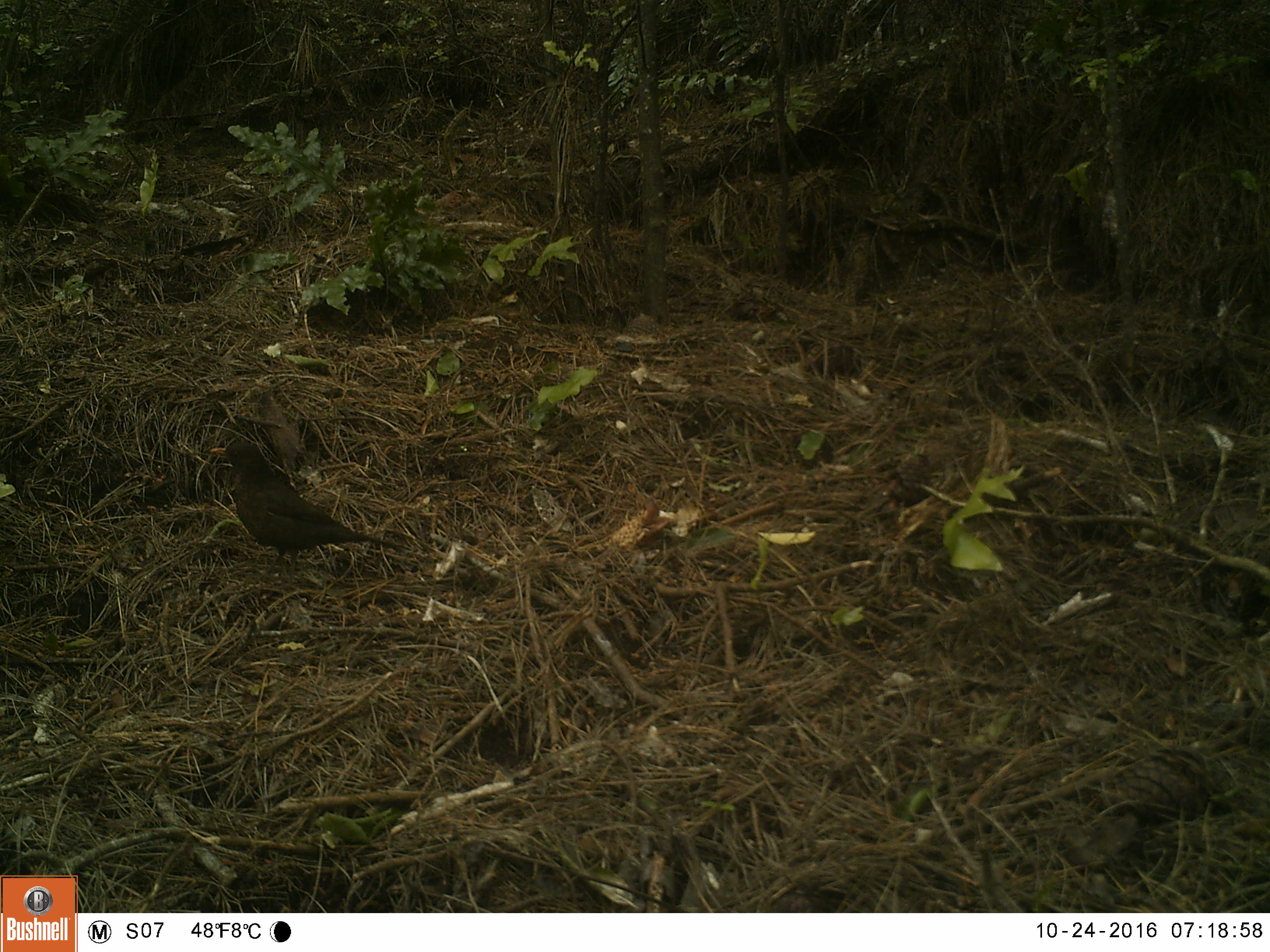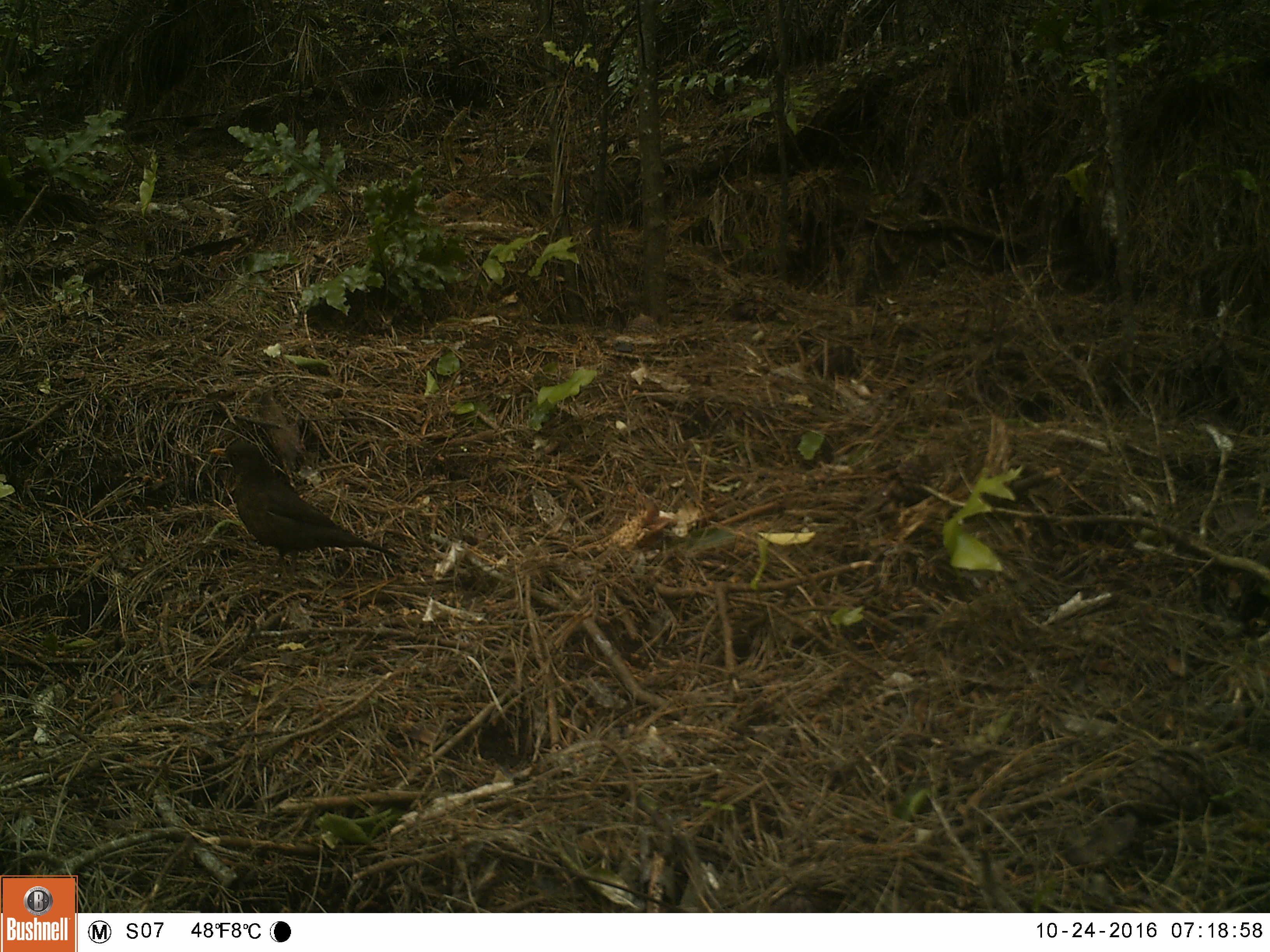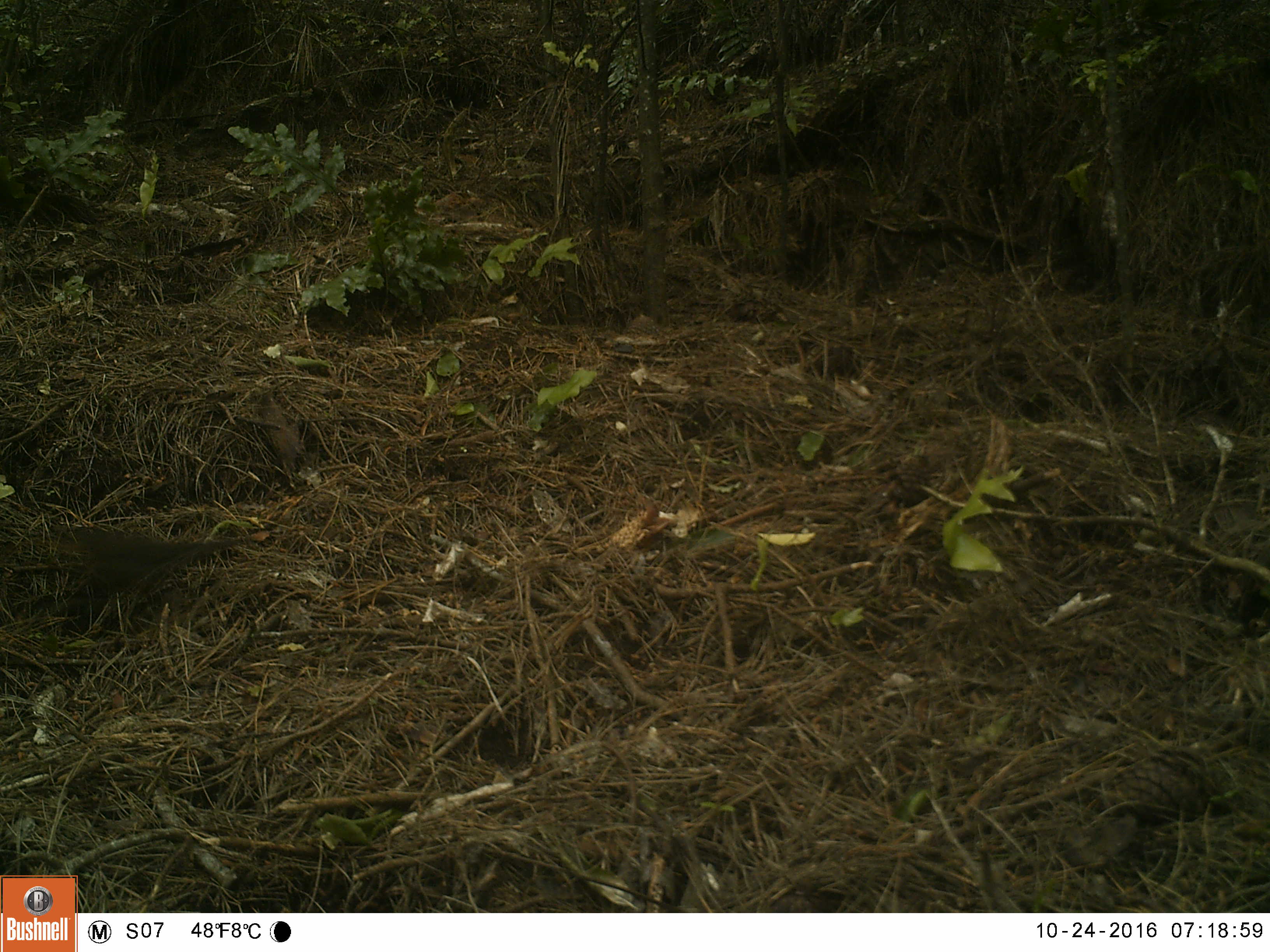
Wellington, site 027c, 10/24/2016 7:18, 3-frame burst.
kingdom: Animalia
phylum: Chordata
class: Aves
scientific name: Aves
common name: bird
Bird (Aves).